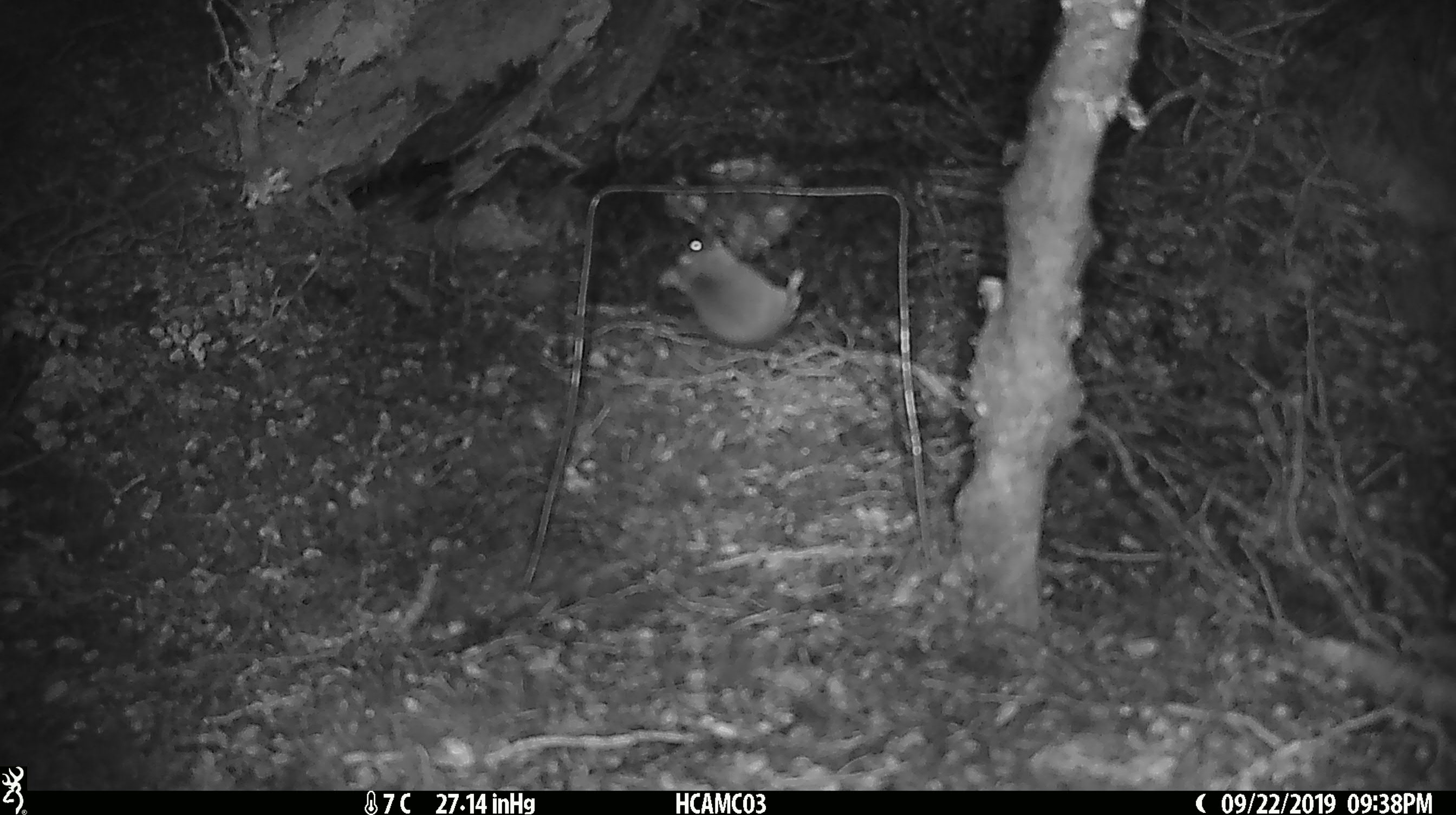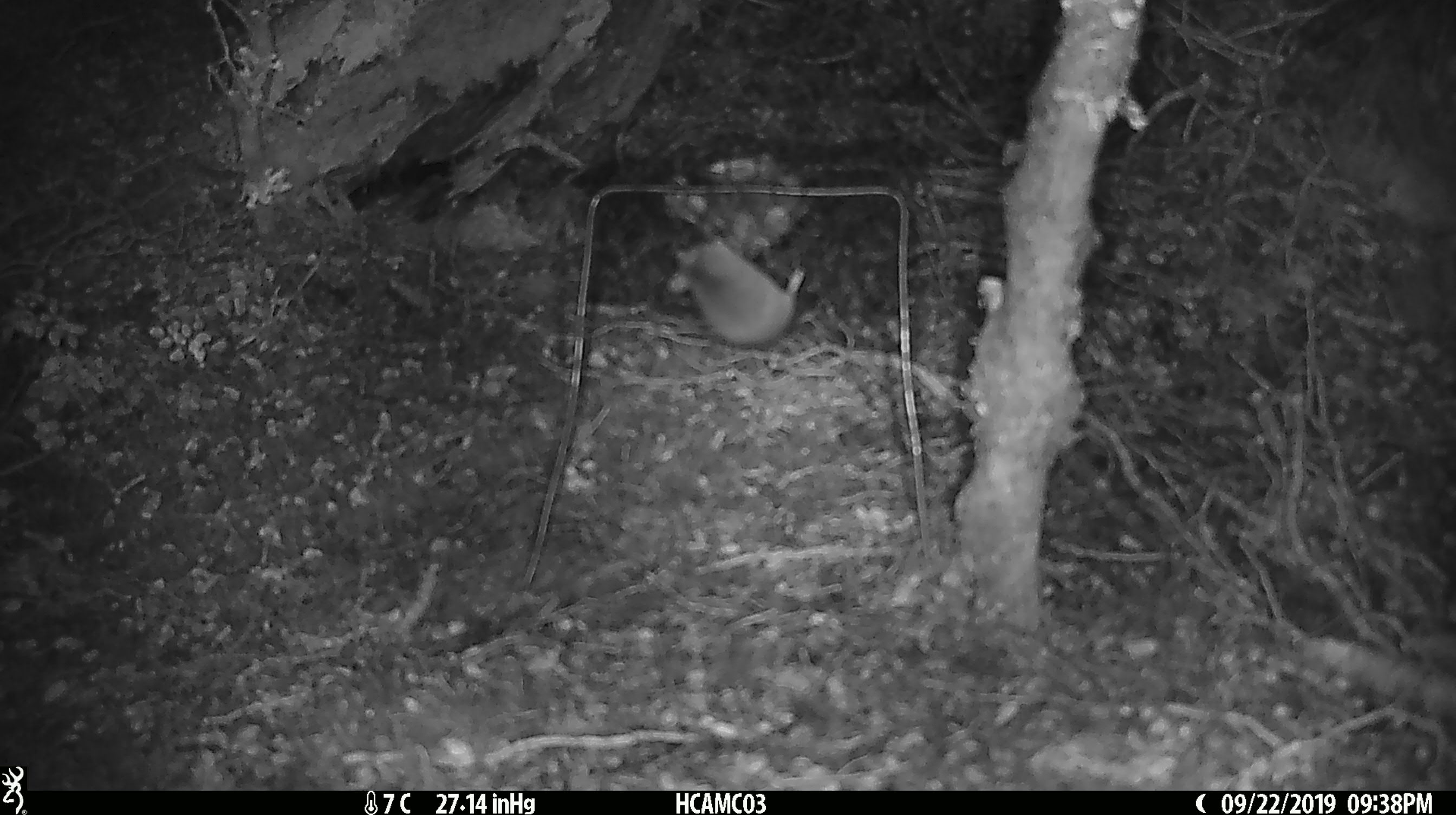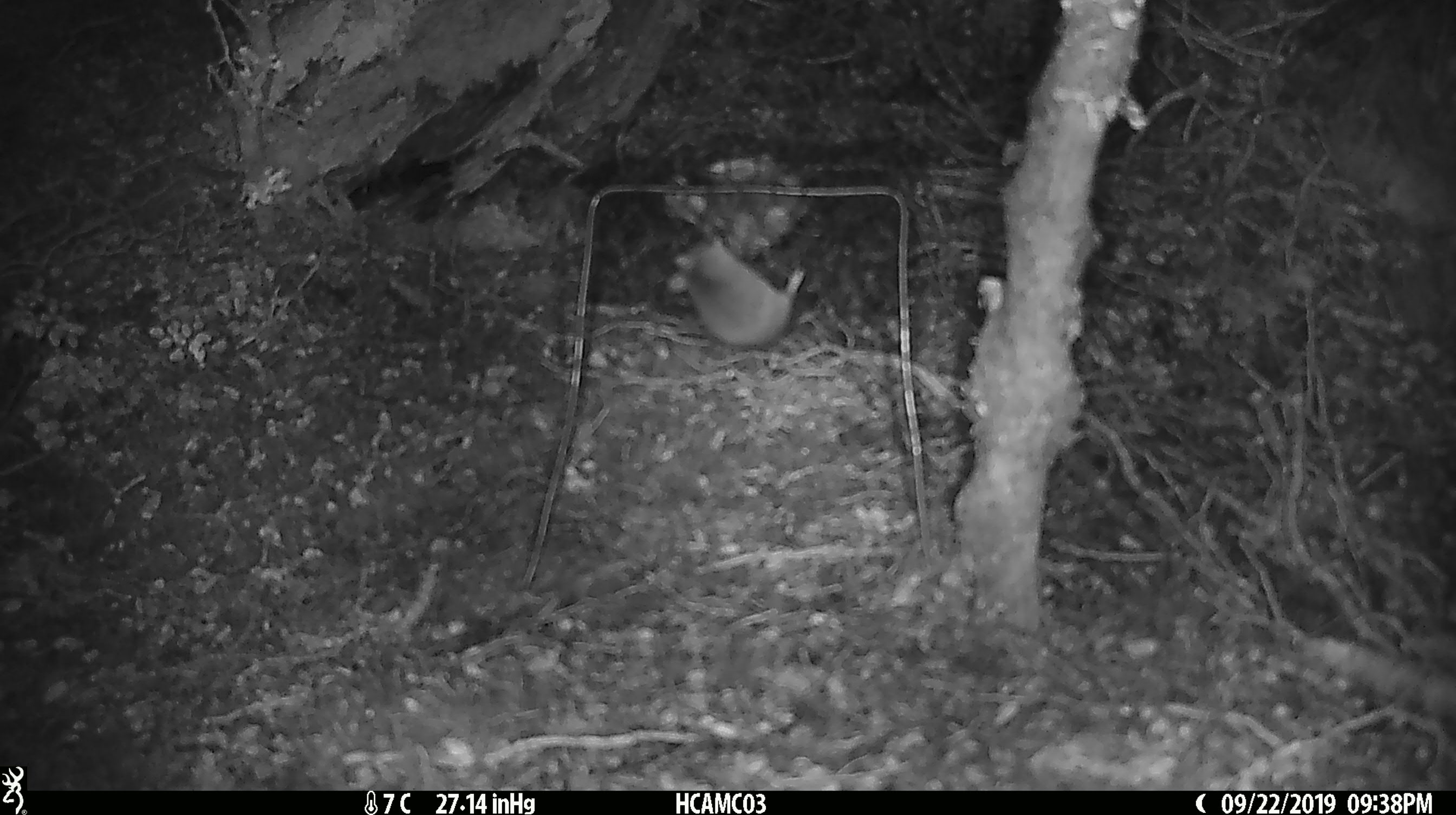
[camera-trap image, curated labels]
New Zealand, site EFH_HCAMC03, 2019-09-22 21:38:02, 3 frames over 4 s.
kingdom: Animalia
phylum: Chordata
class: Mammalia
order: Rodentia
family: Muridae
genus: Mus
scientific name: Mus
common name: mouse